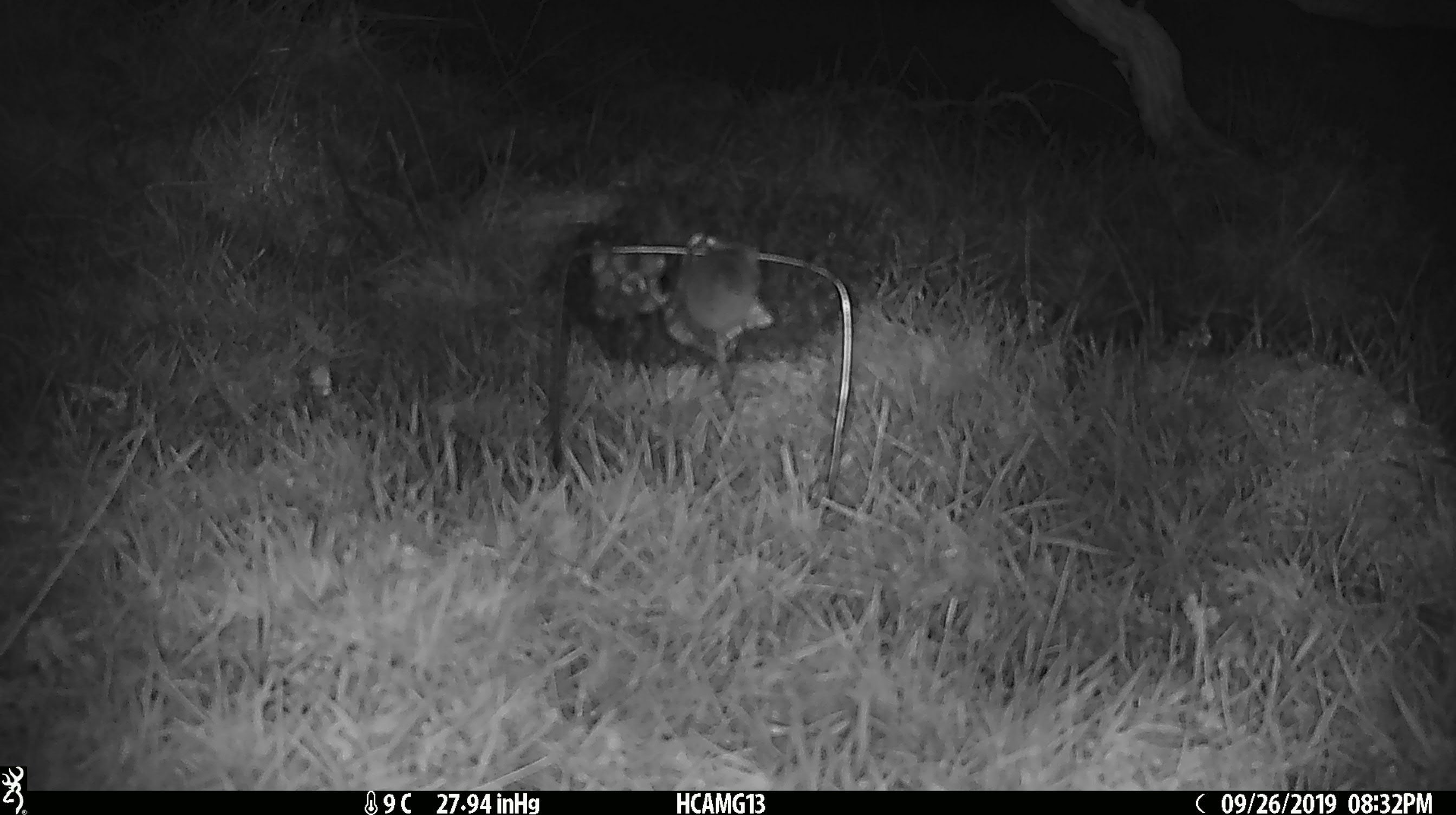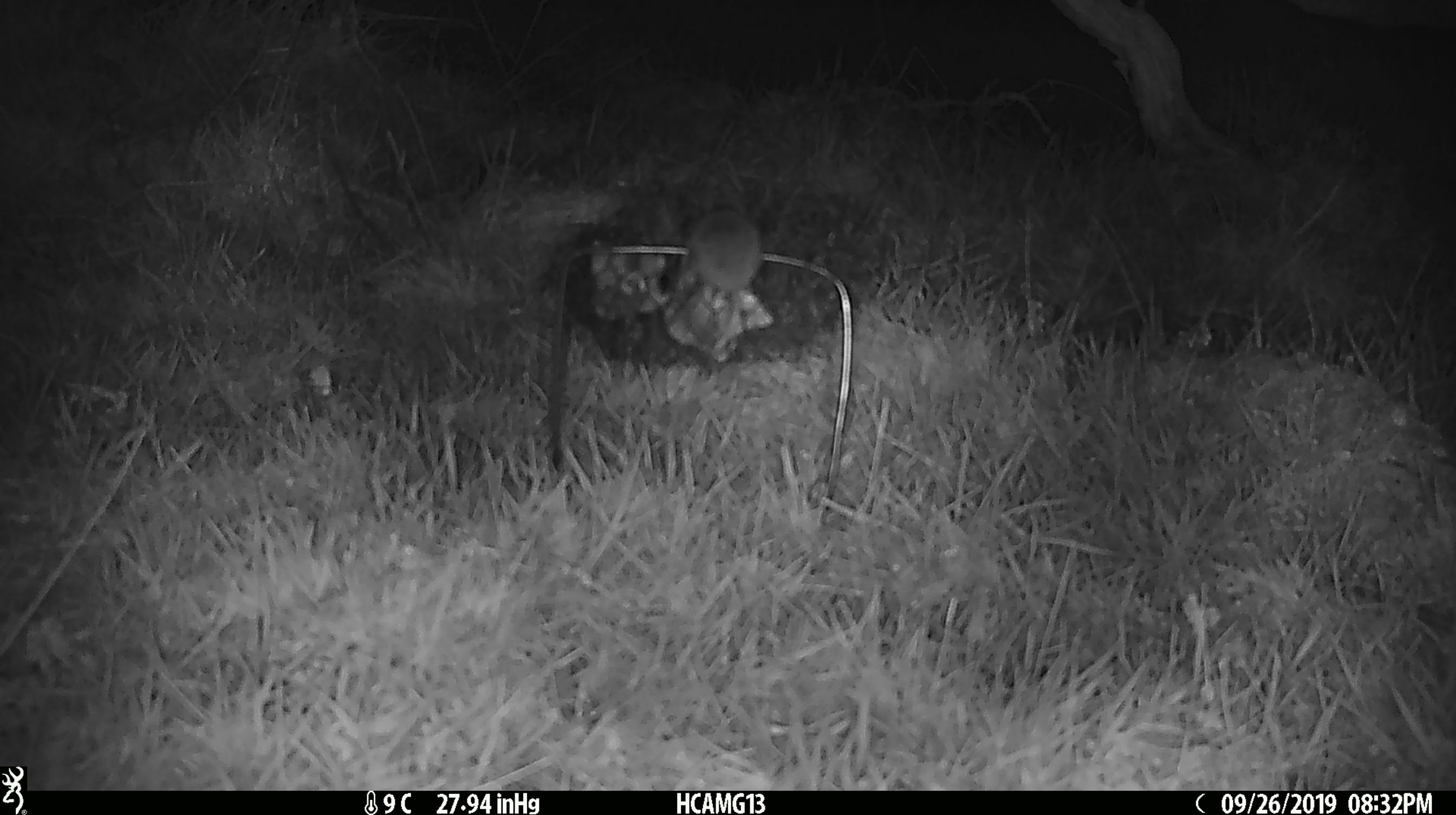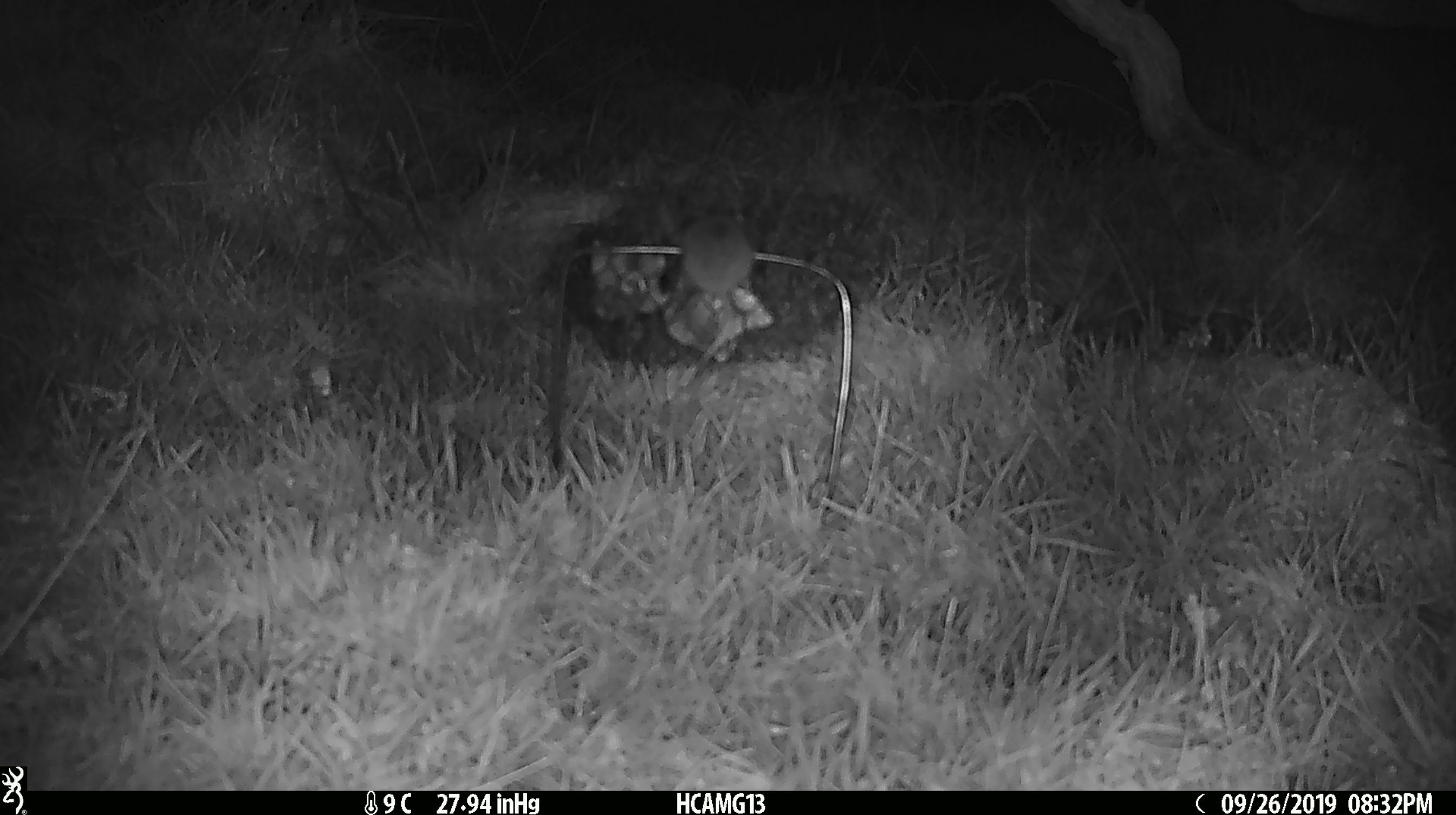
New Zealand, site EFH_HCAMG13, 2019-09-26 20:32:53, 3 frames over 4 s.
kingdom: Animalia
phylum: Chordata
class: Mammalia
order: Rodentia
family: Muridae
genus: Mus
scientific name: Mus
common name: mouse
Mouse (Mus).